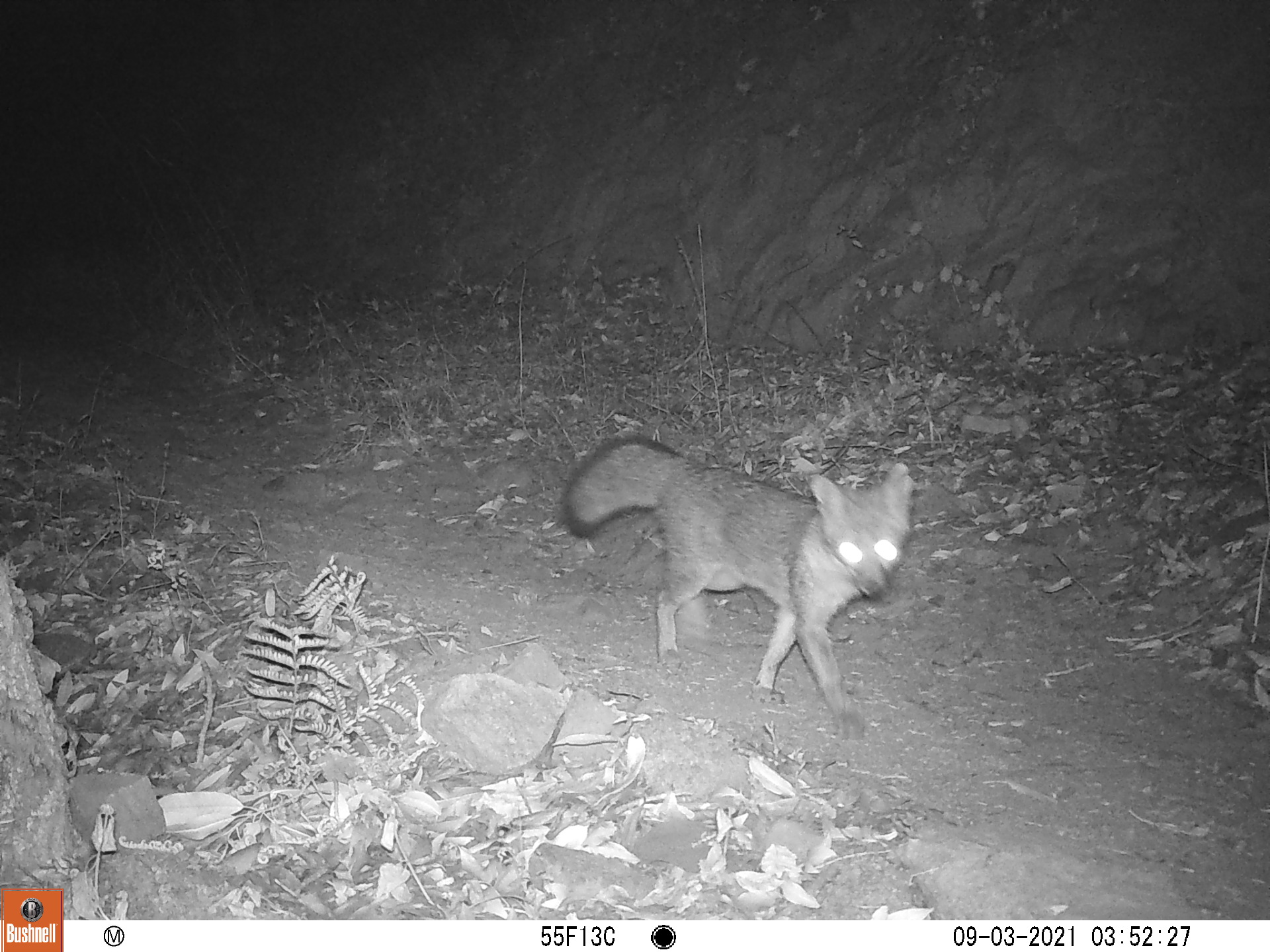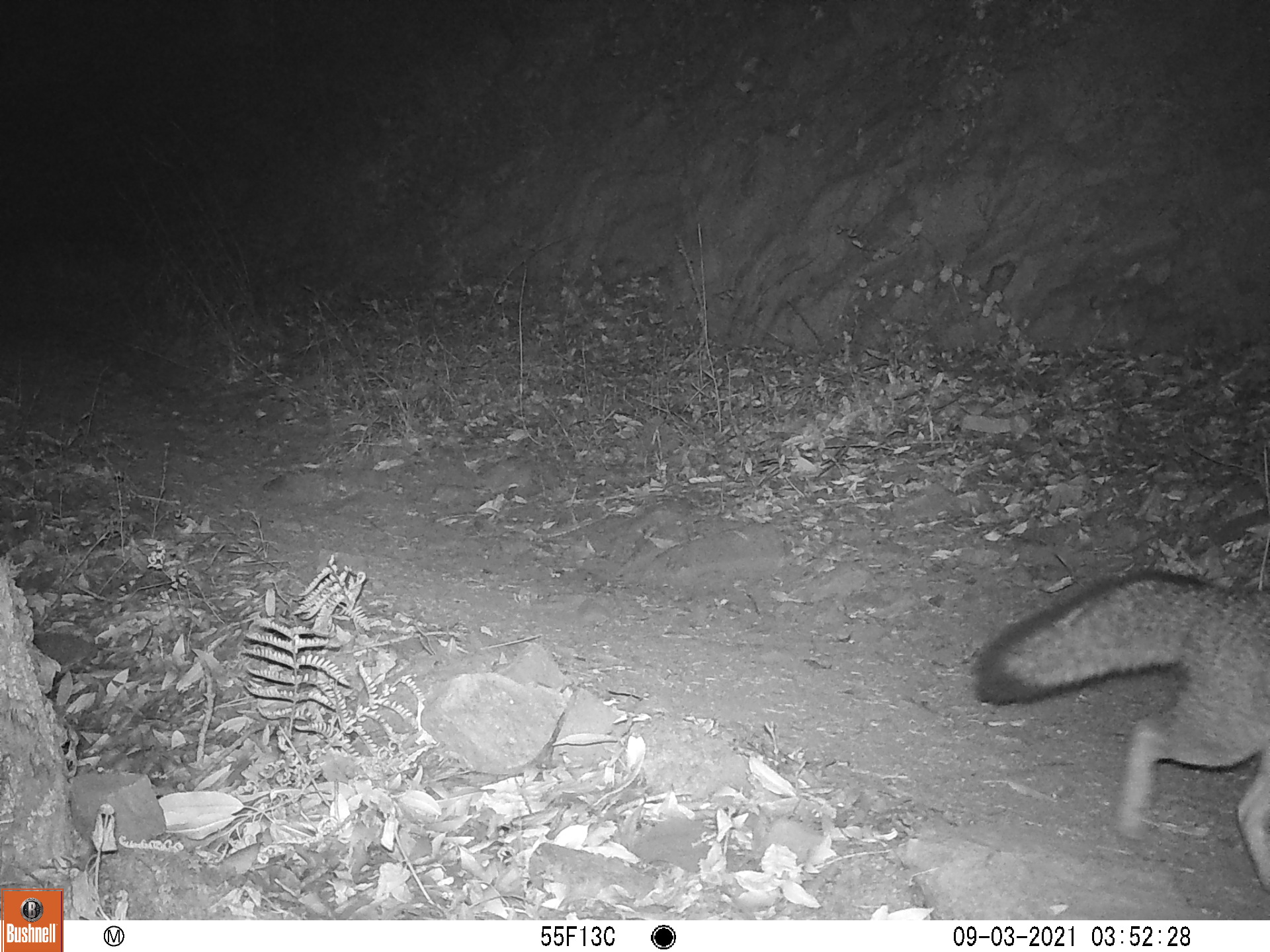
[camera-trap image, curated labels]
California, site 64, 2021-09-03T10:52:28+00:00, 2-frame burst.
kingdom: Animalia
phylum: Chordata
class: Mammalia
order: Carnivora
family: Canidae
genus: Urocyon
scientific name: Urocyon cinereoargenteus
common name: gray fox